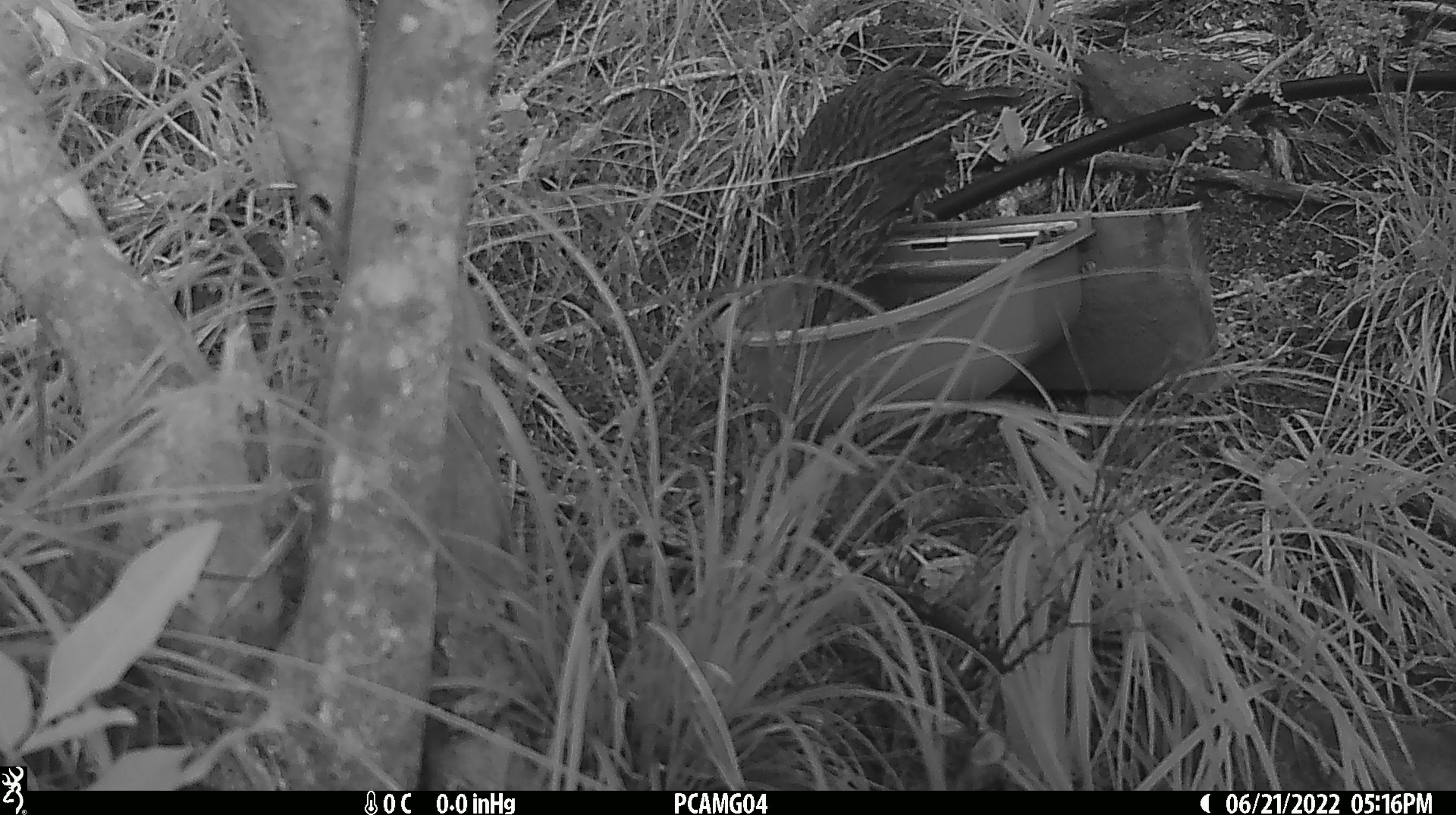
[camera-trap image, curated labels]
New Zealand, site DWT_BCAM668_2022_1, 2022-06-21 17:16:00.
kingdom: Animalia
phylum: Chordata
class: Aves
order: Gruiformes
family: Rallidae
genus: Gallirallus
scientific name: Gallirallus australis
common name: weka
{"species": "weka (Gallirallus australis)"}